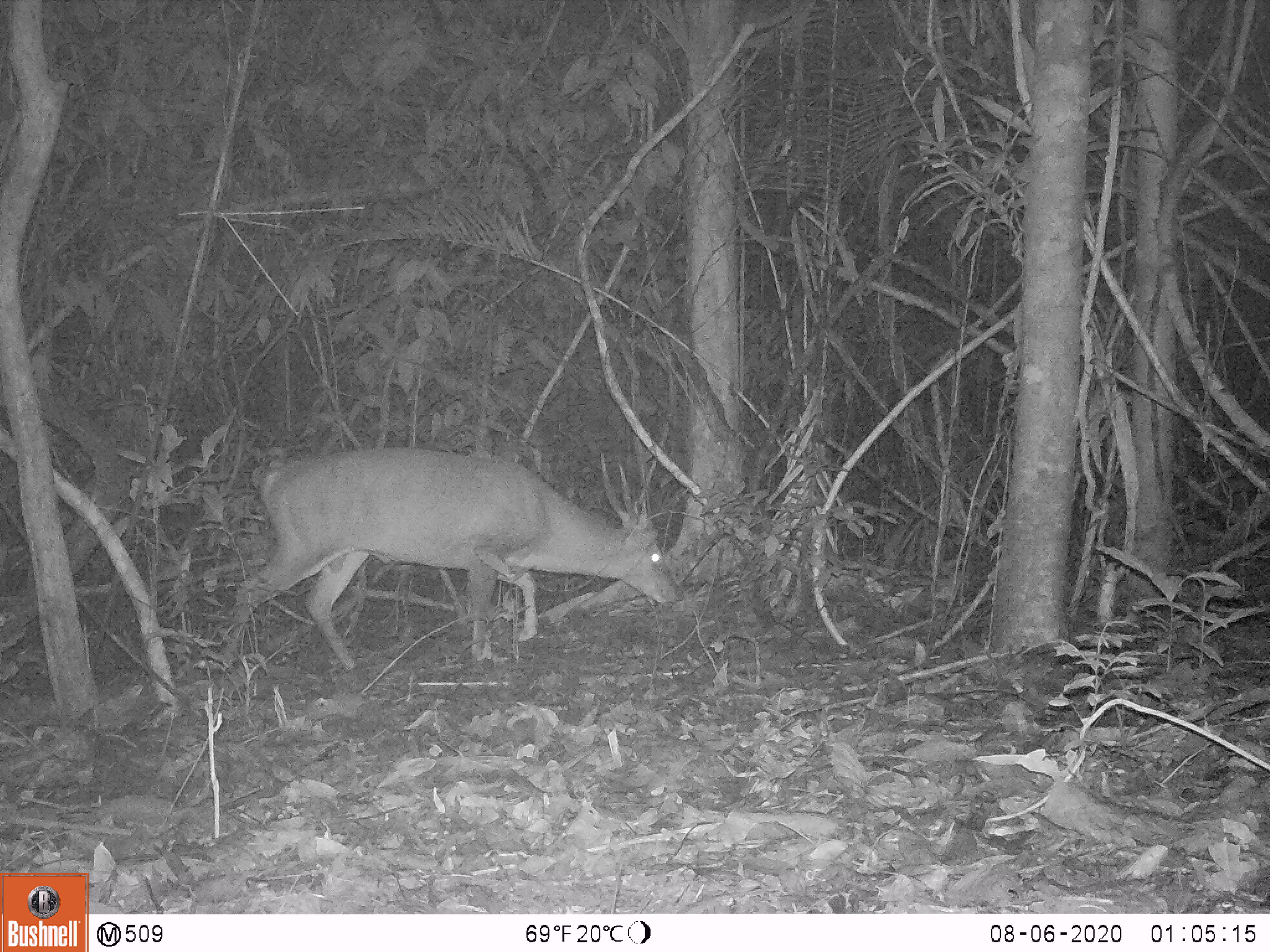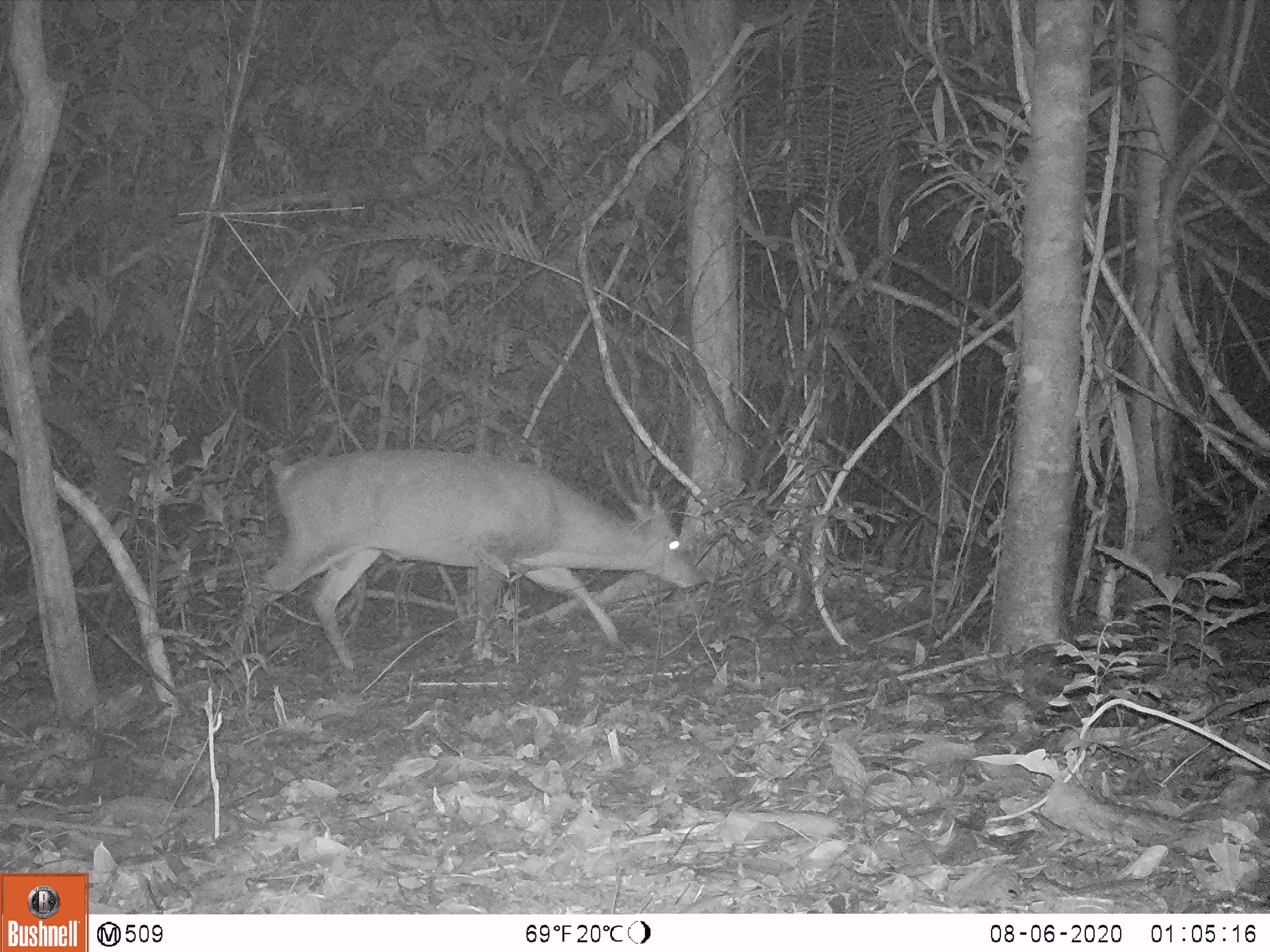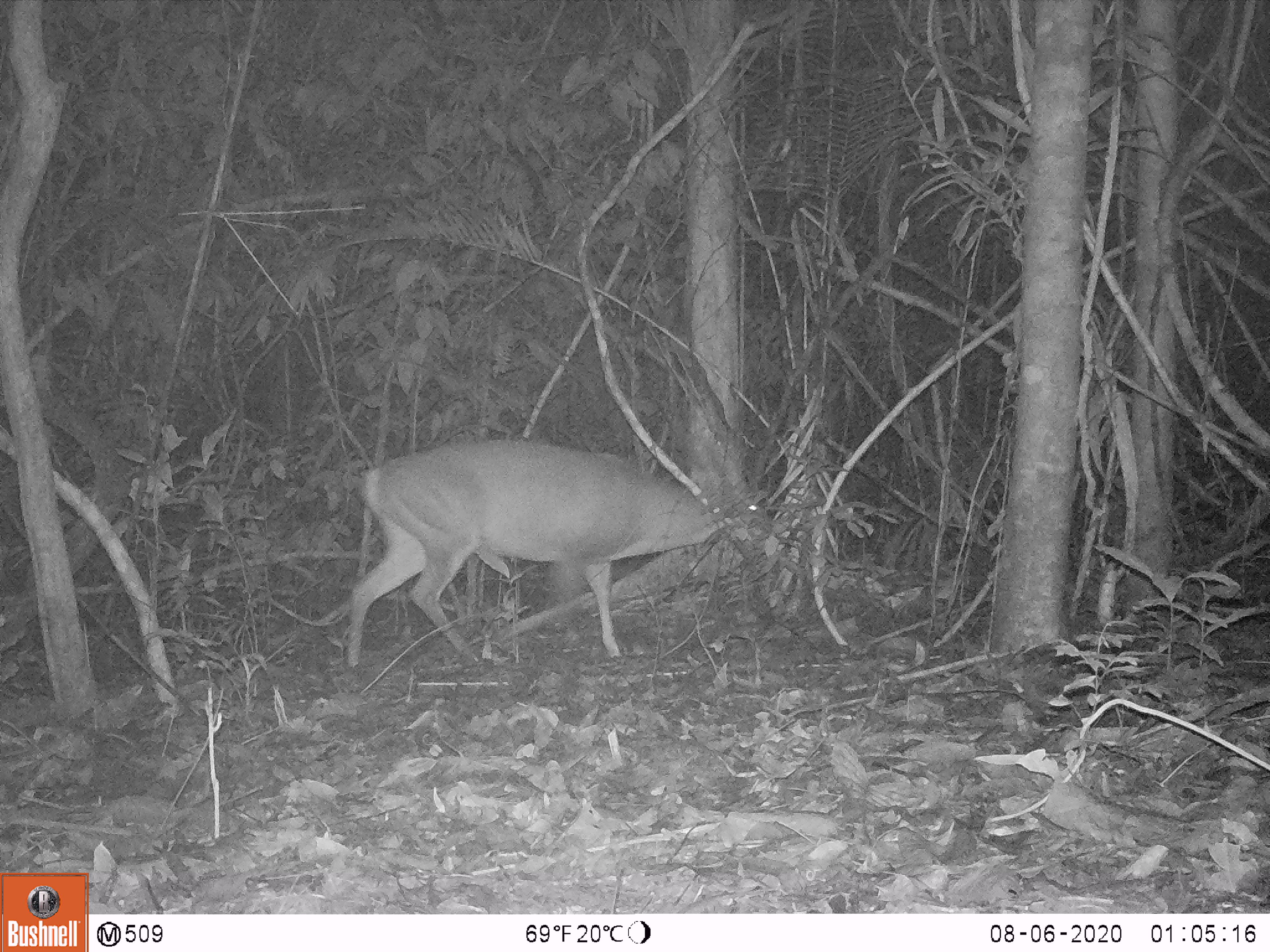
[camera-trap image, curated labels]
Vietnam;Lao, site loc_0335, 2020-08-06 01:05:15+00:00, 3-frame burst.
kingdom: Animalia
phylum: Chordata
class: Mammalia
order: Artiodactyla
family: Cervidae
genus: Muntiacus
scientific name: Muntiacus vuquangensis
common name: large-antlered muntjac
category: large antlered muntjac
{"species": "large antlered muntjac (large-antlered muntjac) (Muntiacus vuquangensis)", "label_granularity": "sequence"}